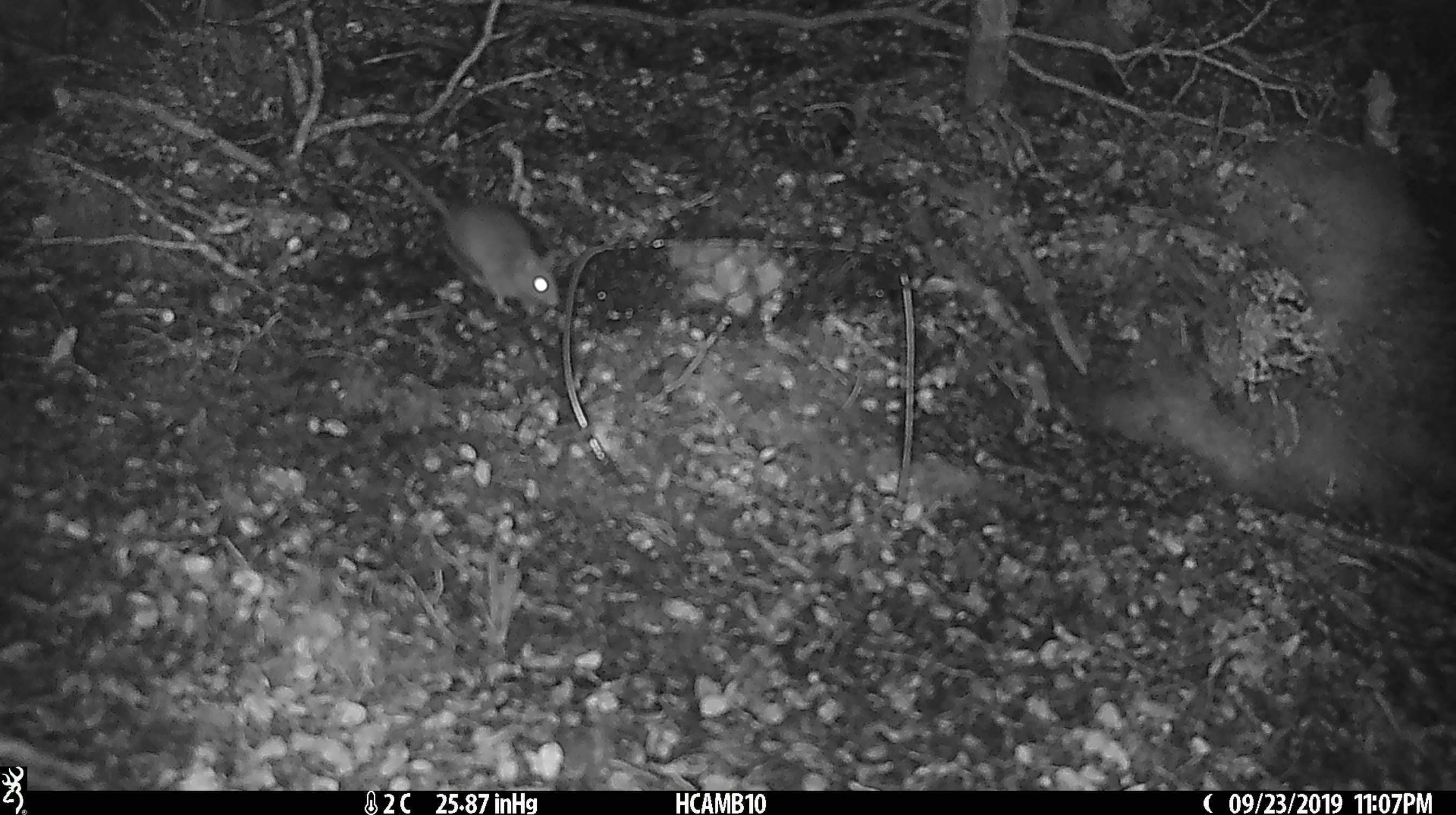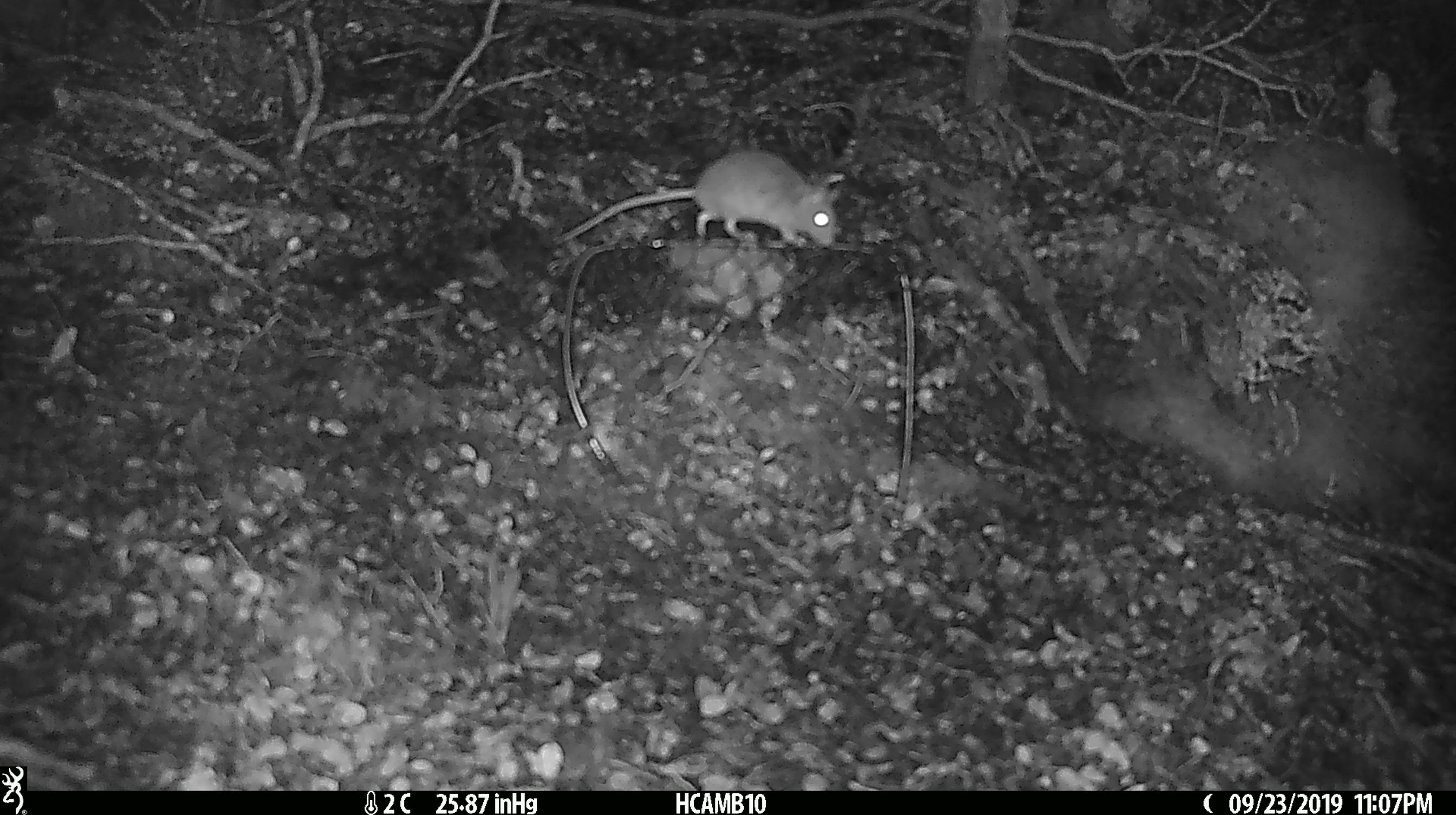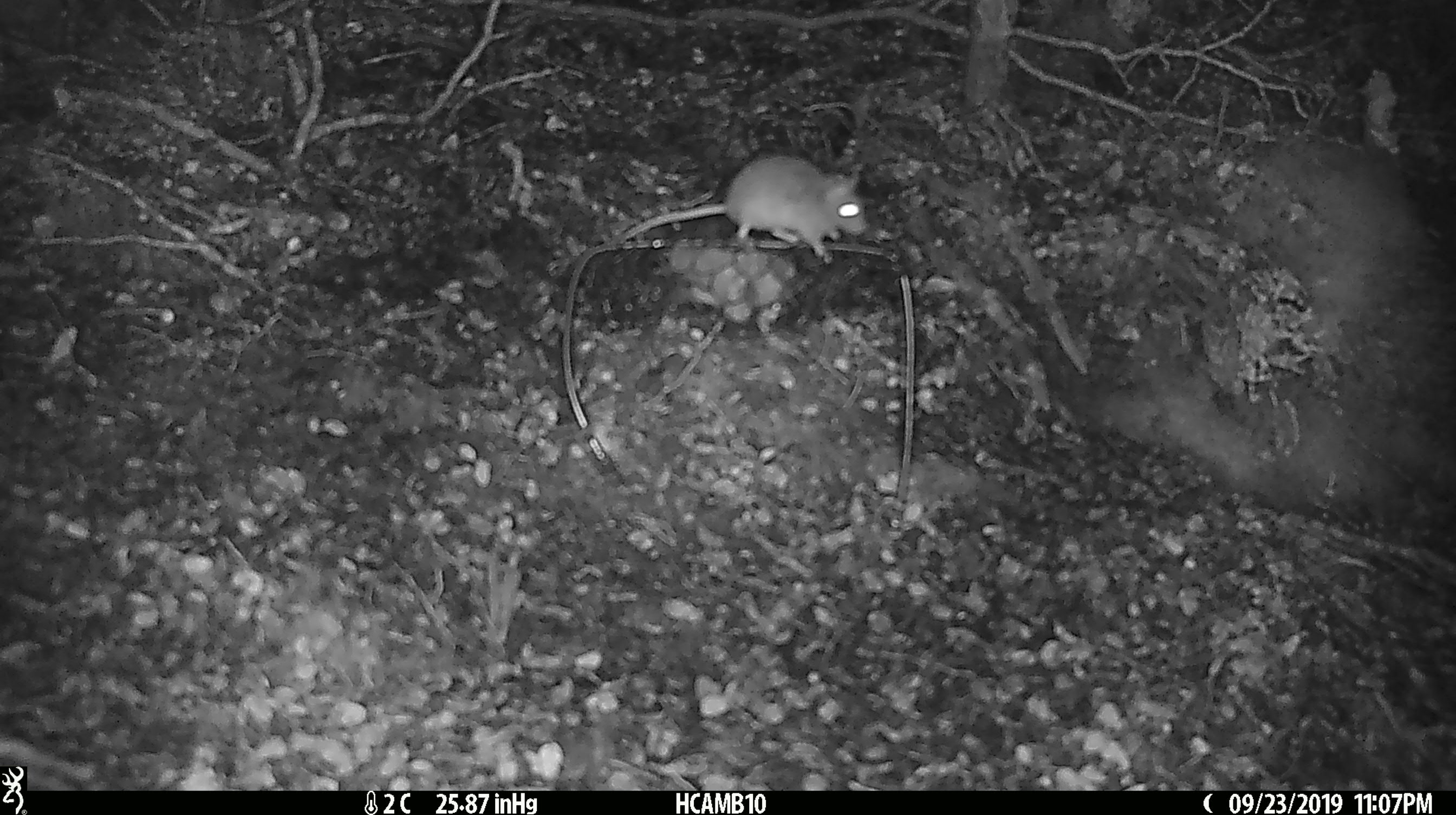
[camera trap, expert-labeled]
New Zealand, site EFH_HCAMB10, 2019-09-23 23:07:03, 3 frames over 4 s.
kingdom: Animalia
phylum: Chordata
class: Mammalia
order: Rodentia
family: Muridae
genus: Mus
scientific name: Mus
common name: mouse